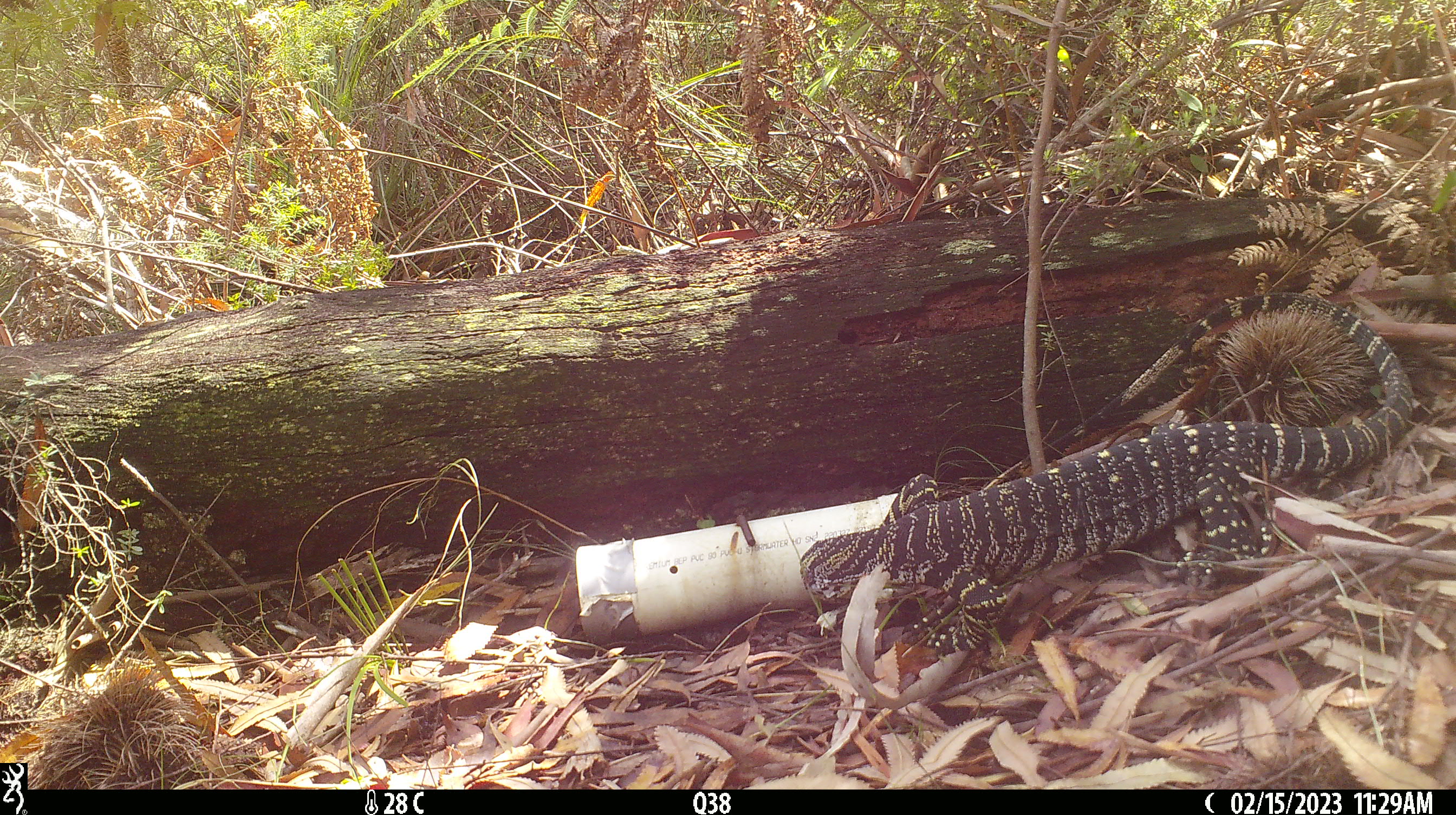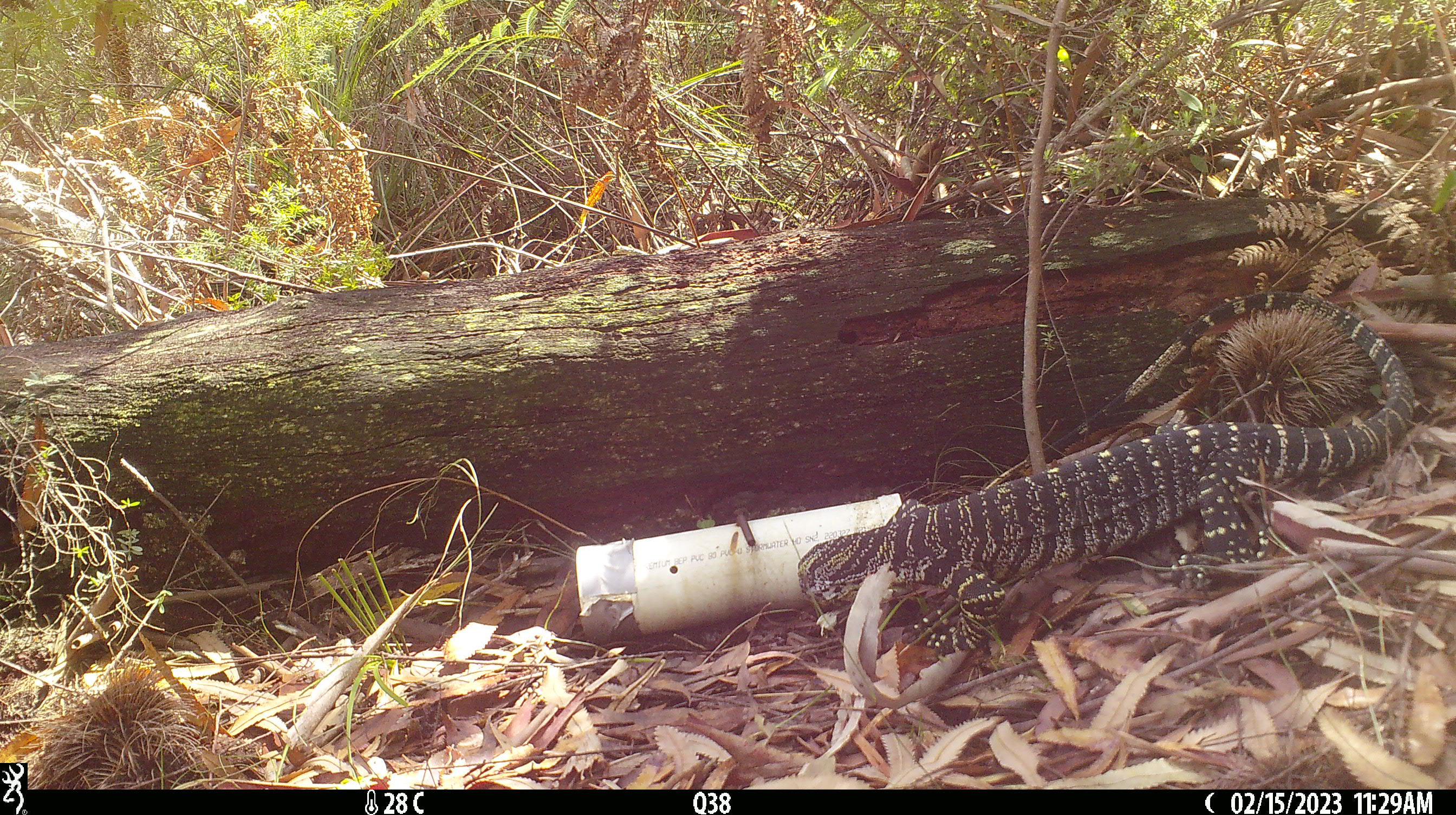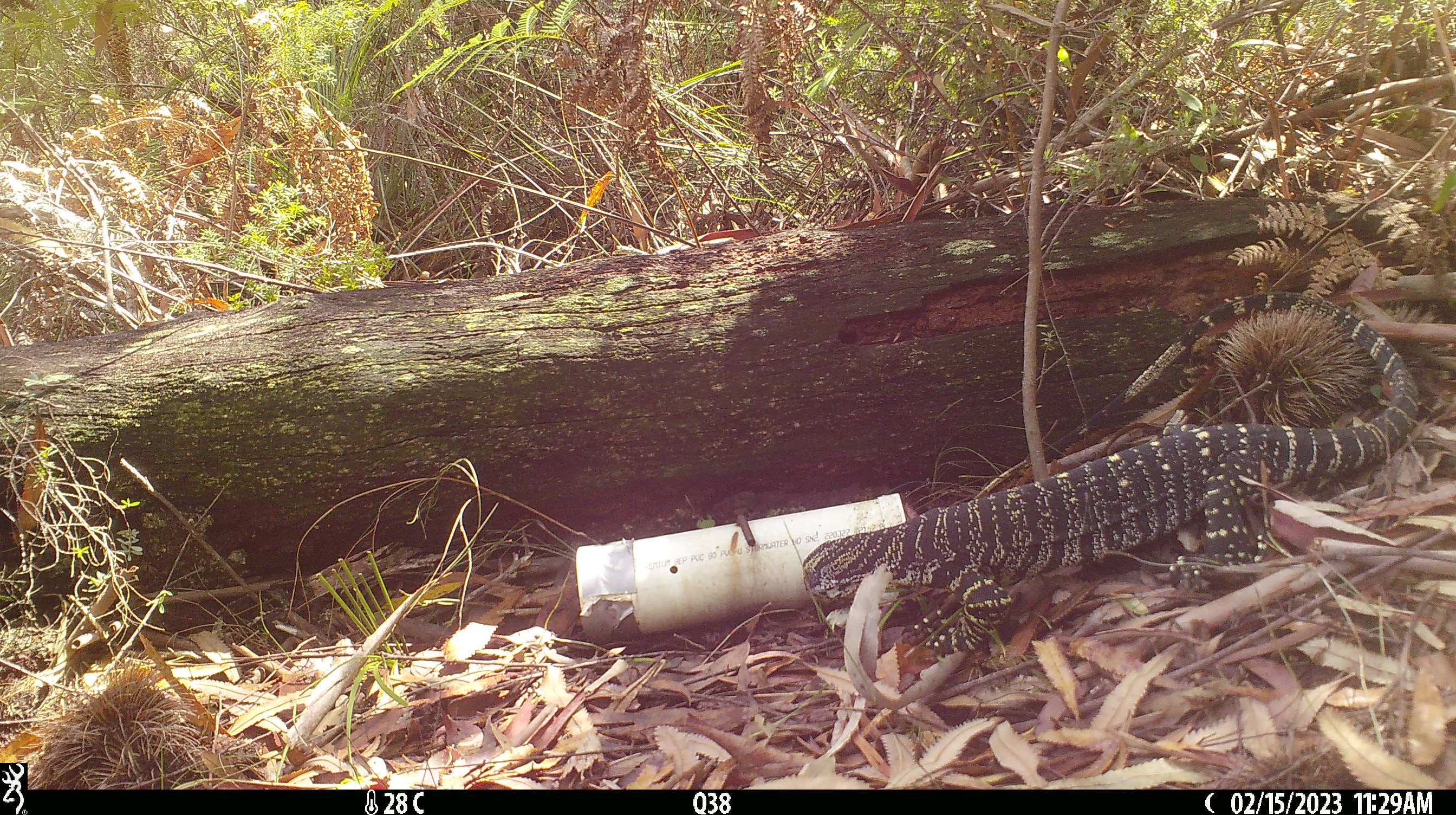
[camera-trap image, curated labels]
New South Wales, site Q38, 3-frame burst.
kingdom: Animalia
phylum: Chordata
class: Reptilia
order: Squamata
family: Varanidae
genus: Varanus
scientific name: Varanus varius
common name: lace monitor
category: goanna